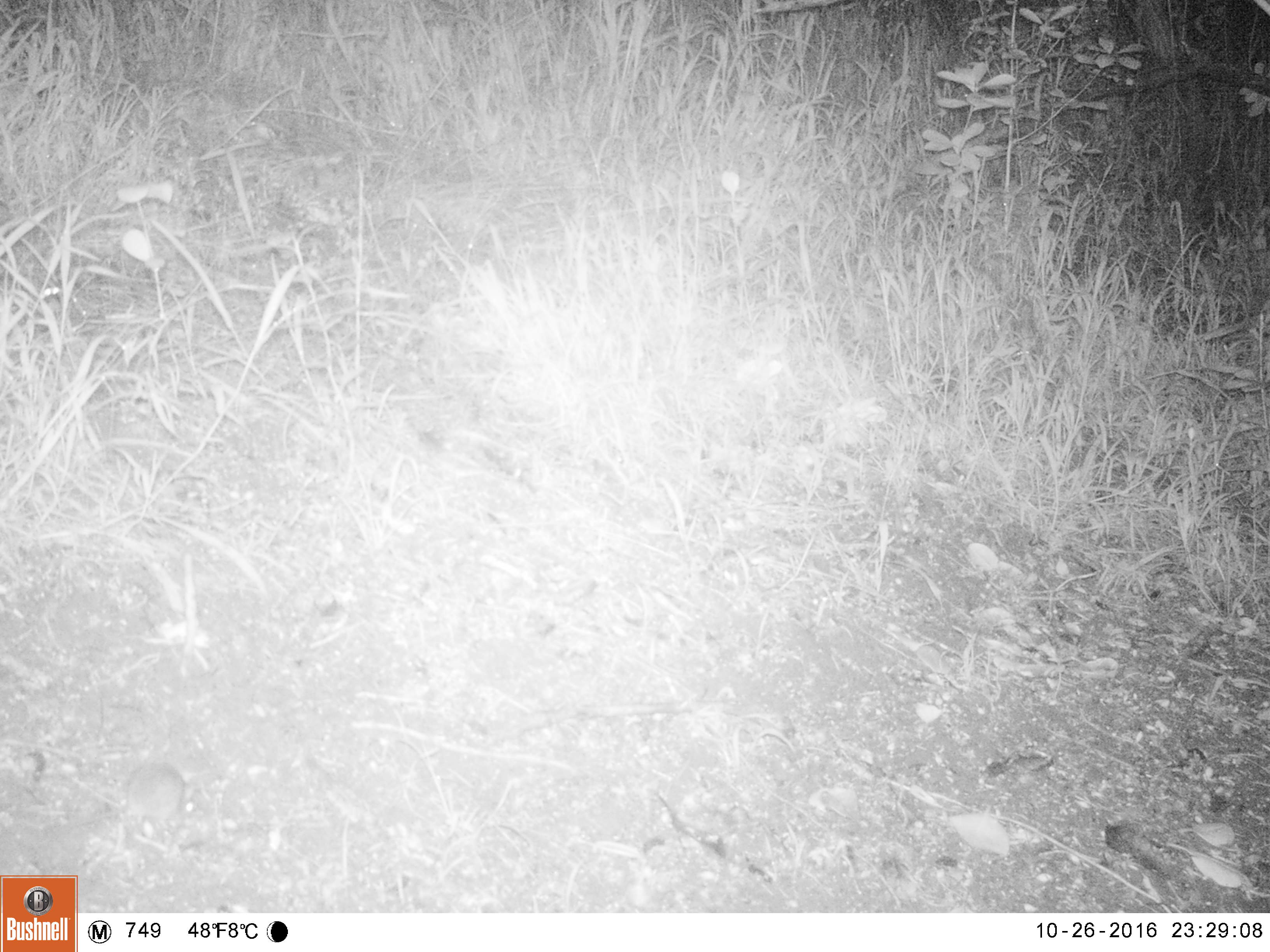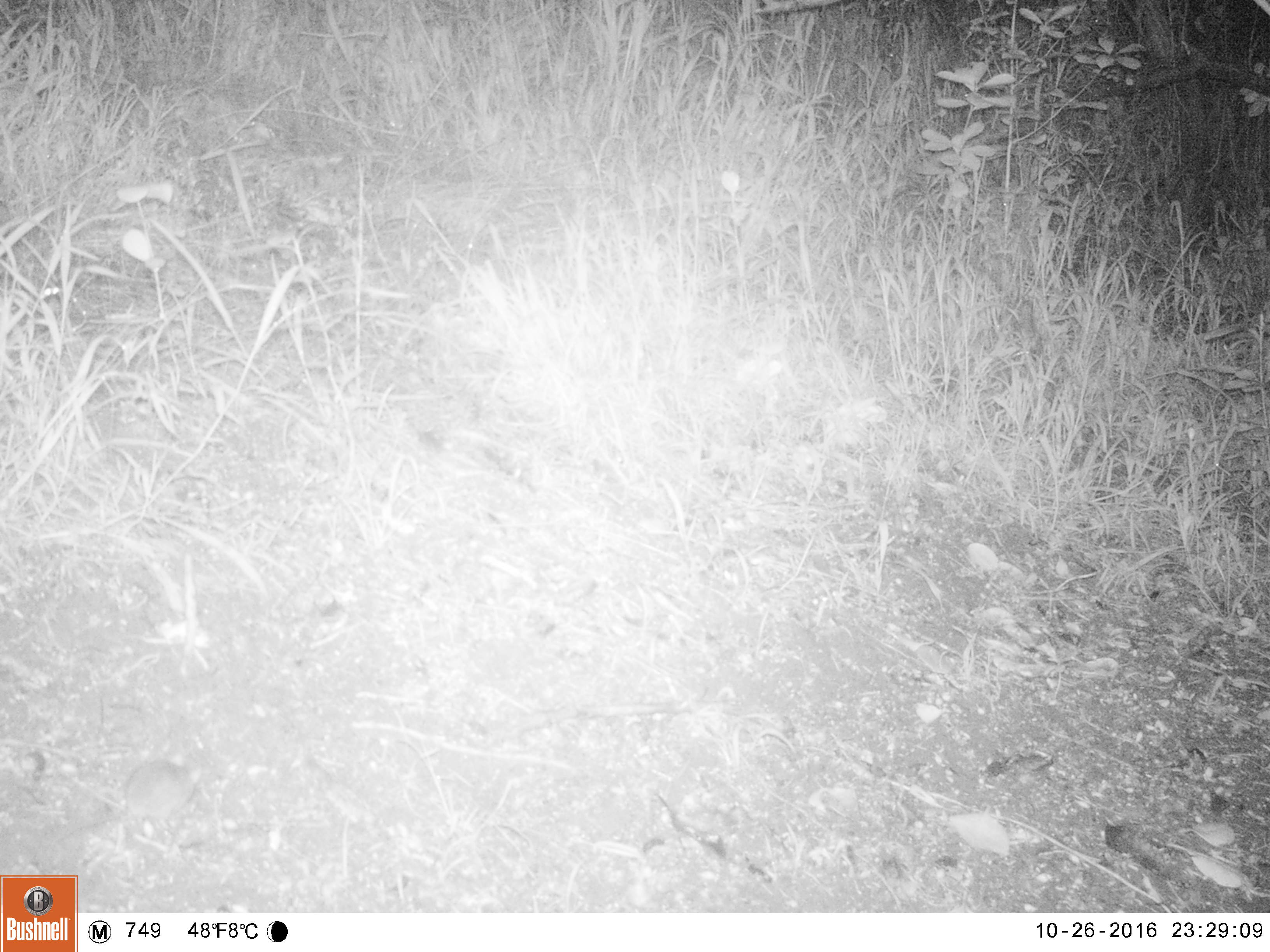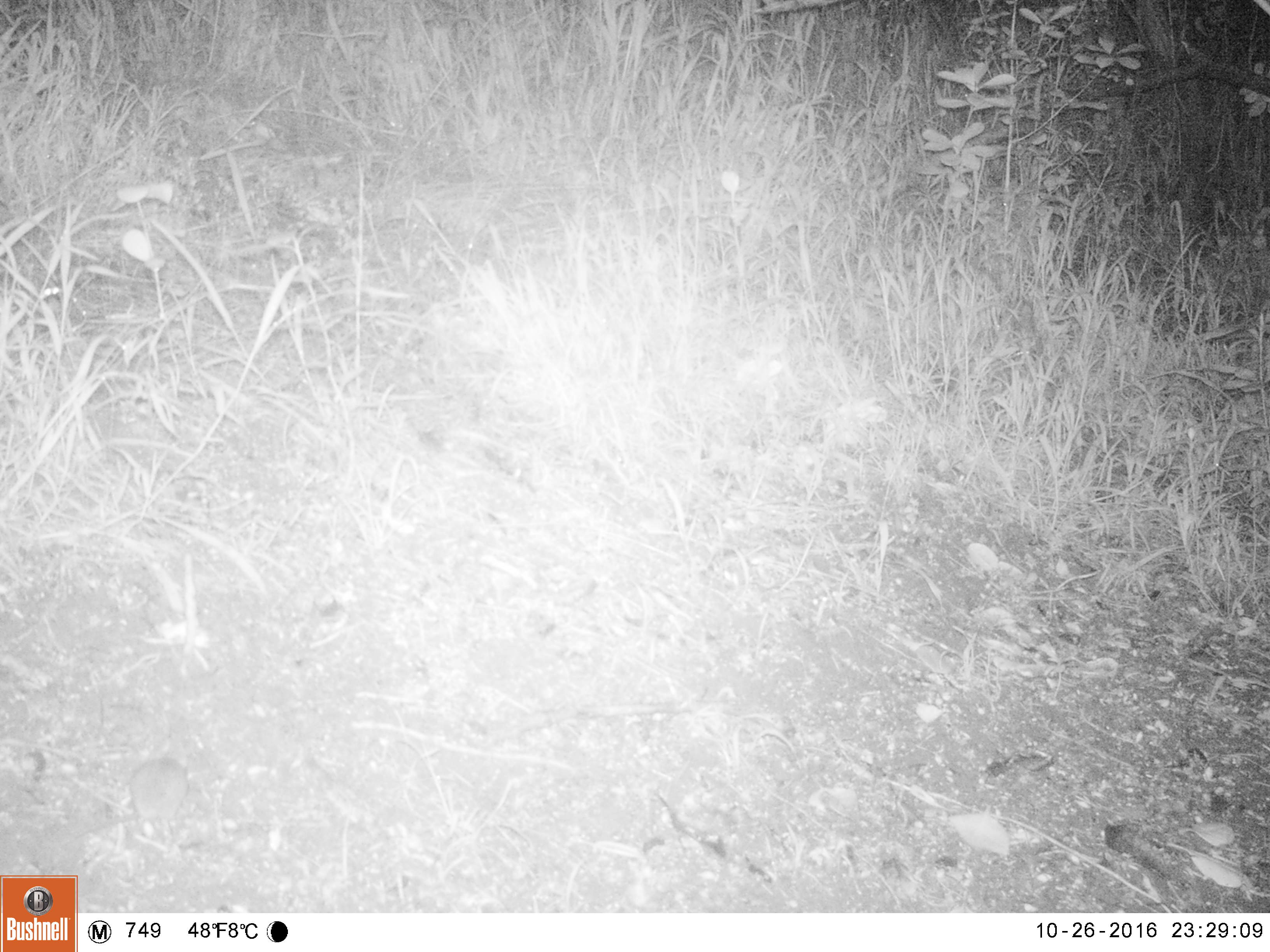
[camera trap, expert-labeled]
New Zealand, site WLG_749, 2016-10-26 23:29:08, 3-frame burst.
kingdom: Animalia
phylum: Chordata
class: Mammalia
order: Rodentia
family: Muridae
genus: Mus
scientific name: Mus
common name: mouse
Mouse (Mus).